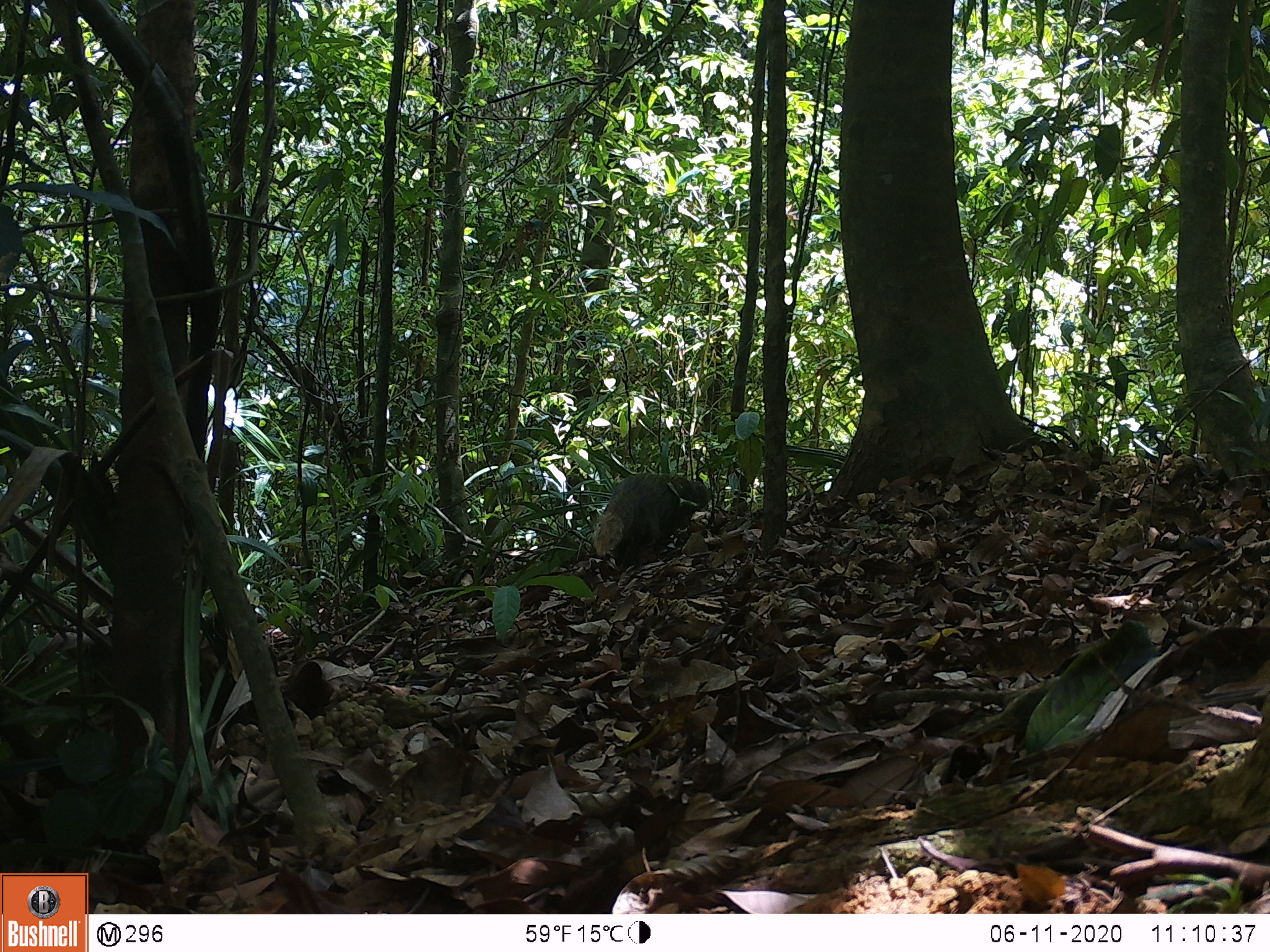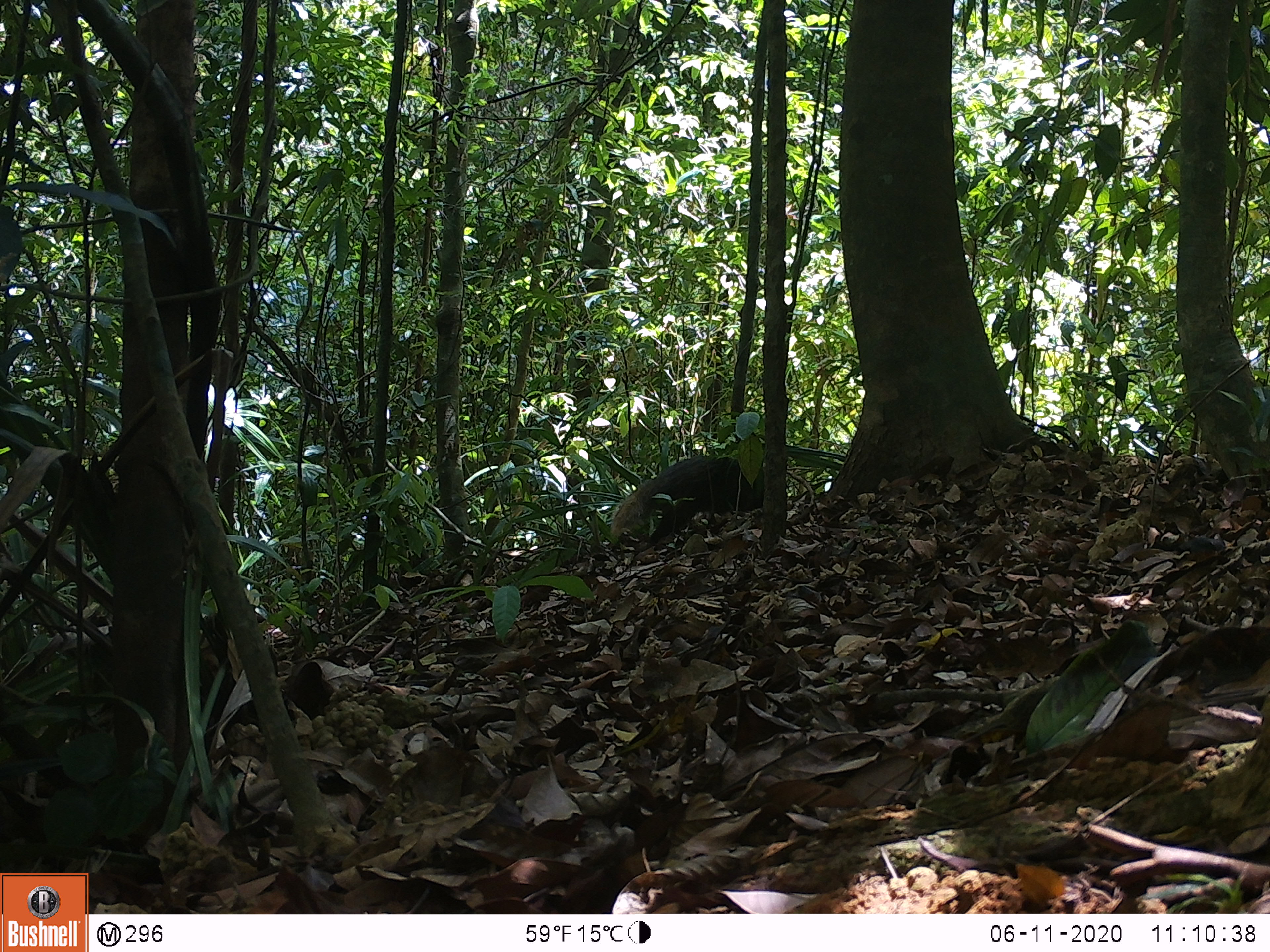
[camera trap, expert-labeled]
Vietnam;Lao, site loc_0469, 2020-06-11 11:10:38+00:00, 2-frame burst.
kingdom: Animalia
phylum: Chordata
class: Mammalia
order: Carnivora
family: Herpestidae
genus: Urva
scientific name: Urva urva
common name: crab-eating mongoose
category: crab eating mongoose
Crab eating mongoose (crab-eating mongoose) (Urva urva). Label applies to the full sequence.